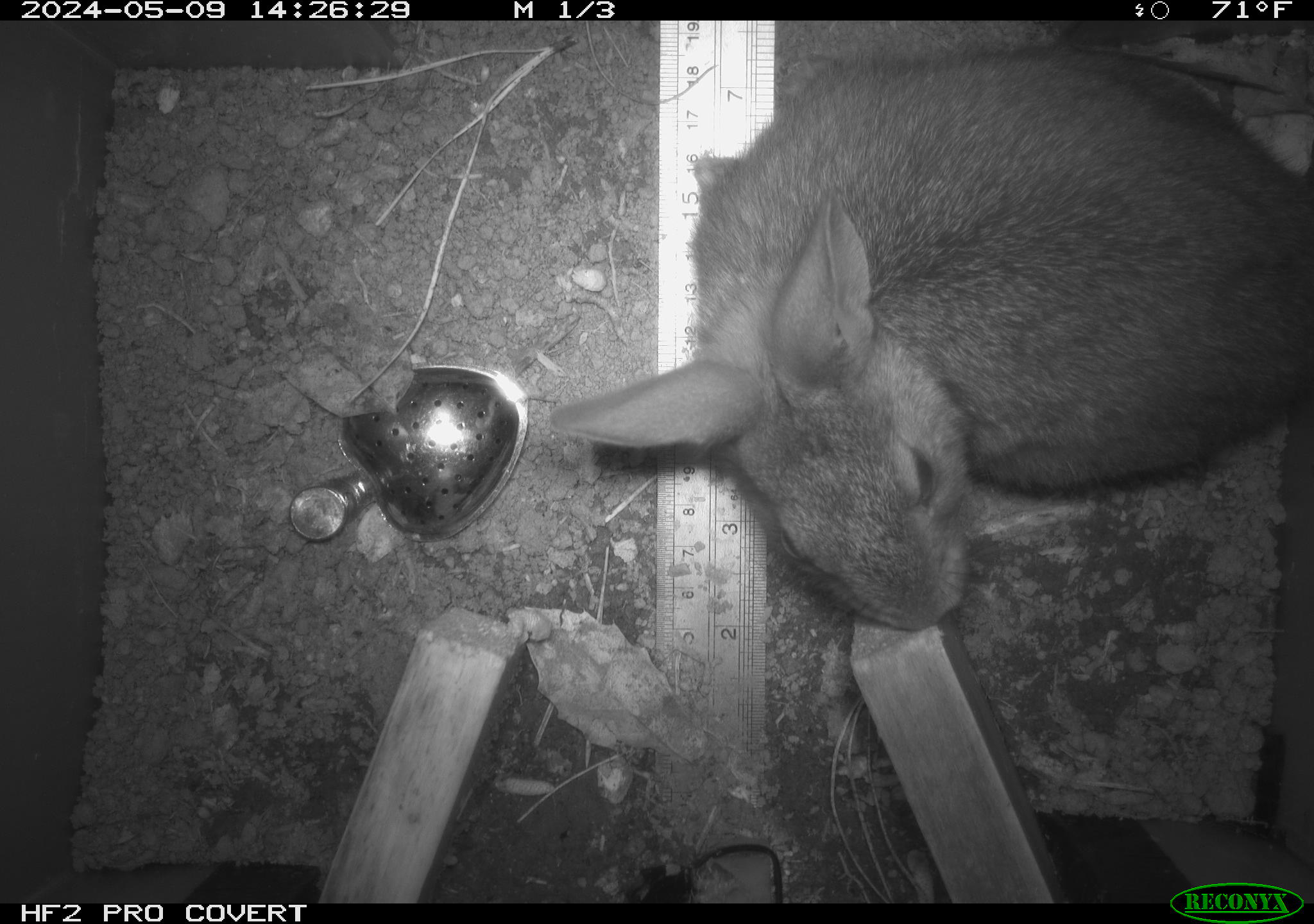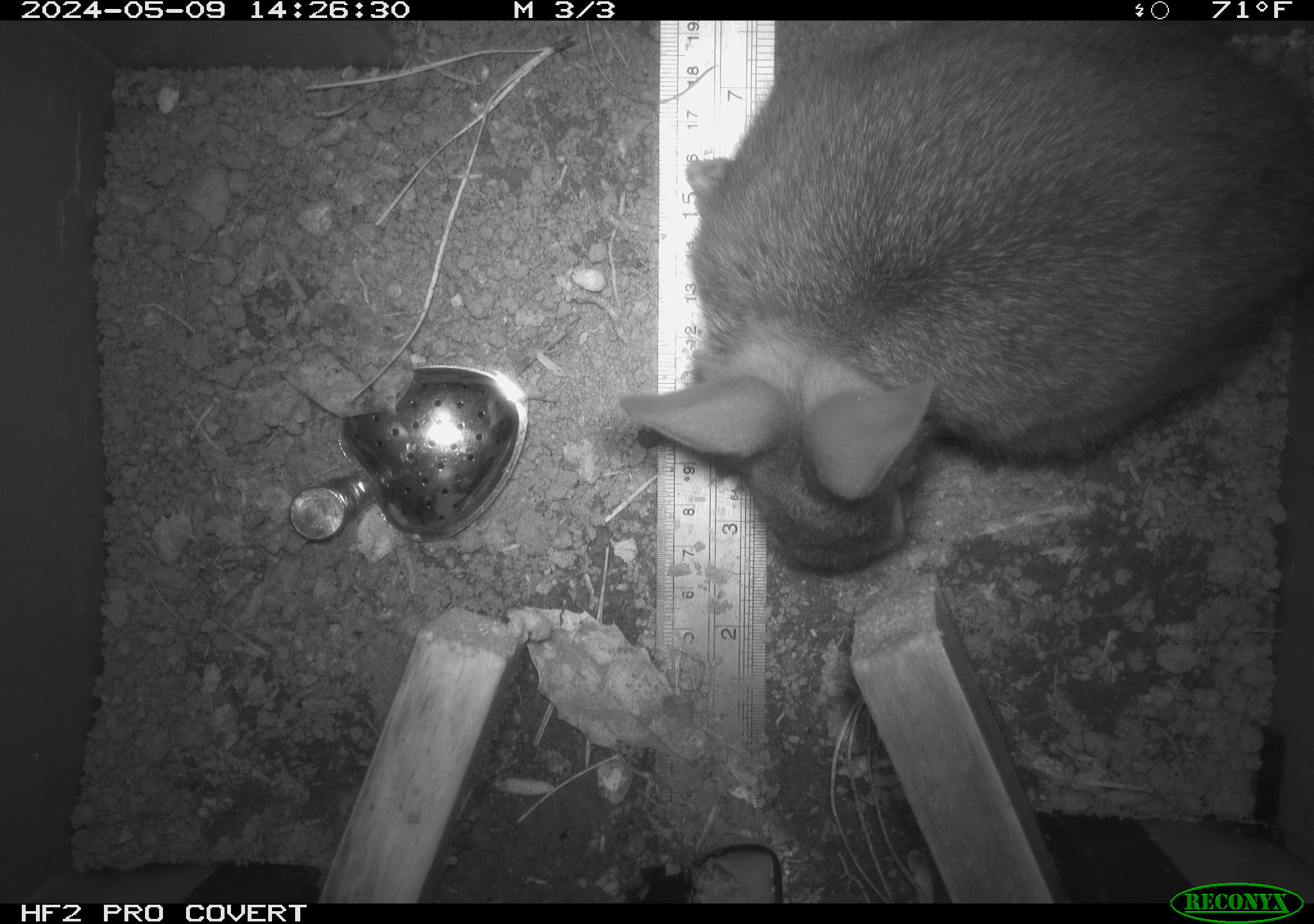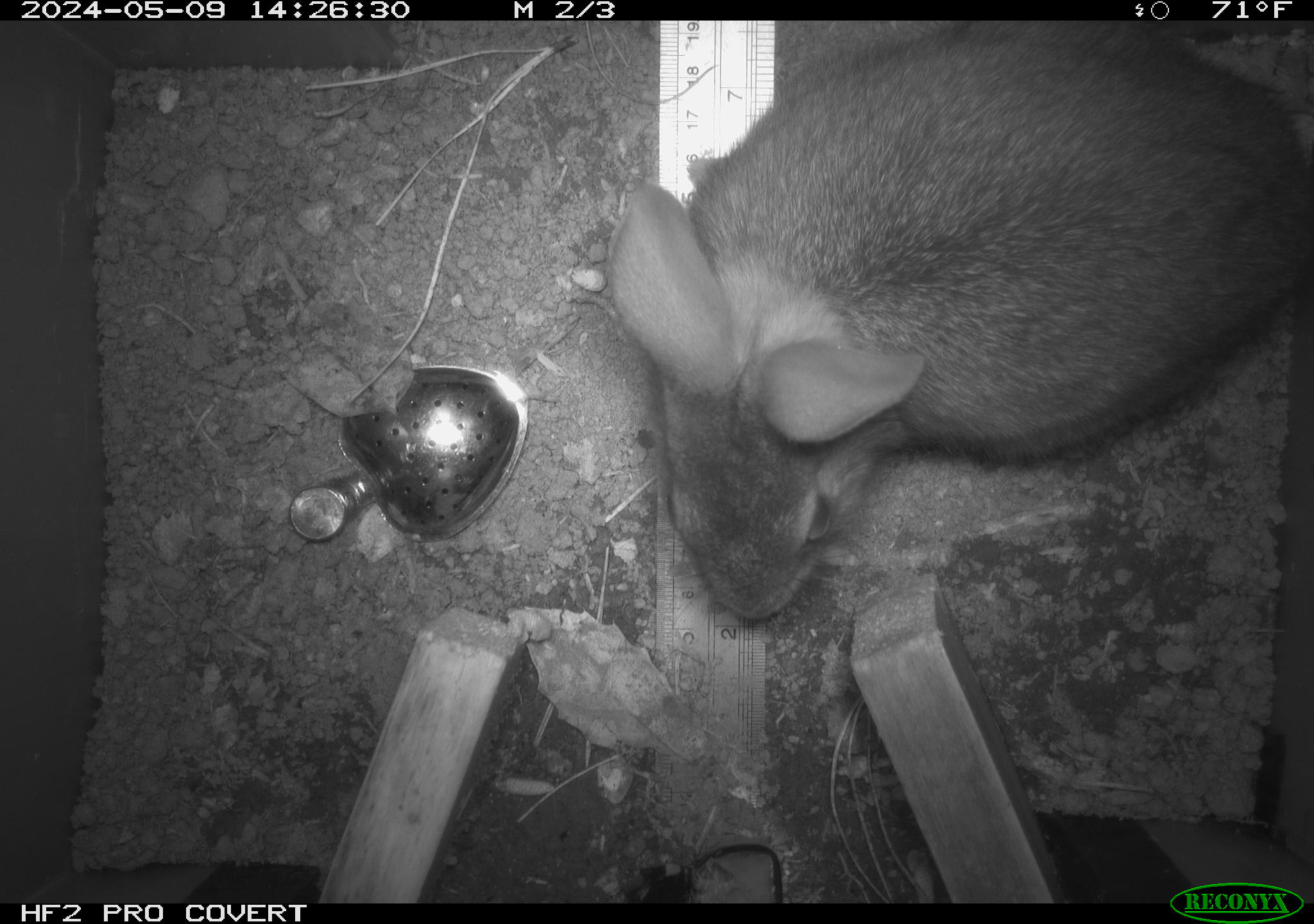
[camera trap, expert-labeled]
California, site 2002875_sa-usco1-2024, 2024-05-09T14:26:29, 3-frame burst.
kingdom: Animalia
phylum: Chordata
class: Mammalia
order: Lagomorpha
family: Leporidae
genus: Sylvilagus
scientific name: Sylvilagus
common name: cottontail rabbits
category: sylvilagus species